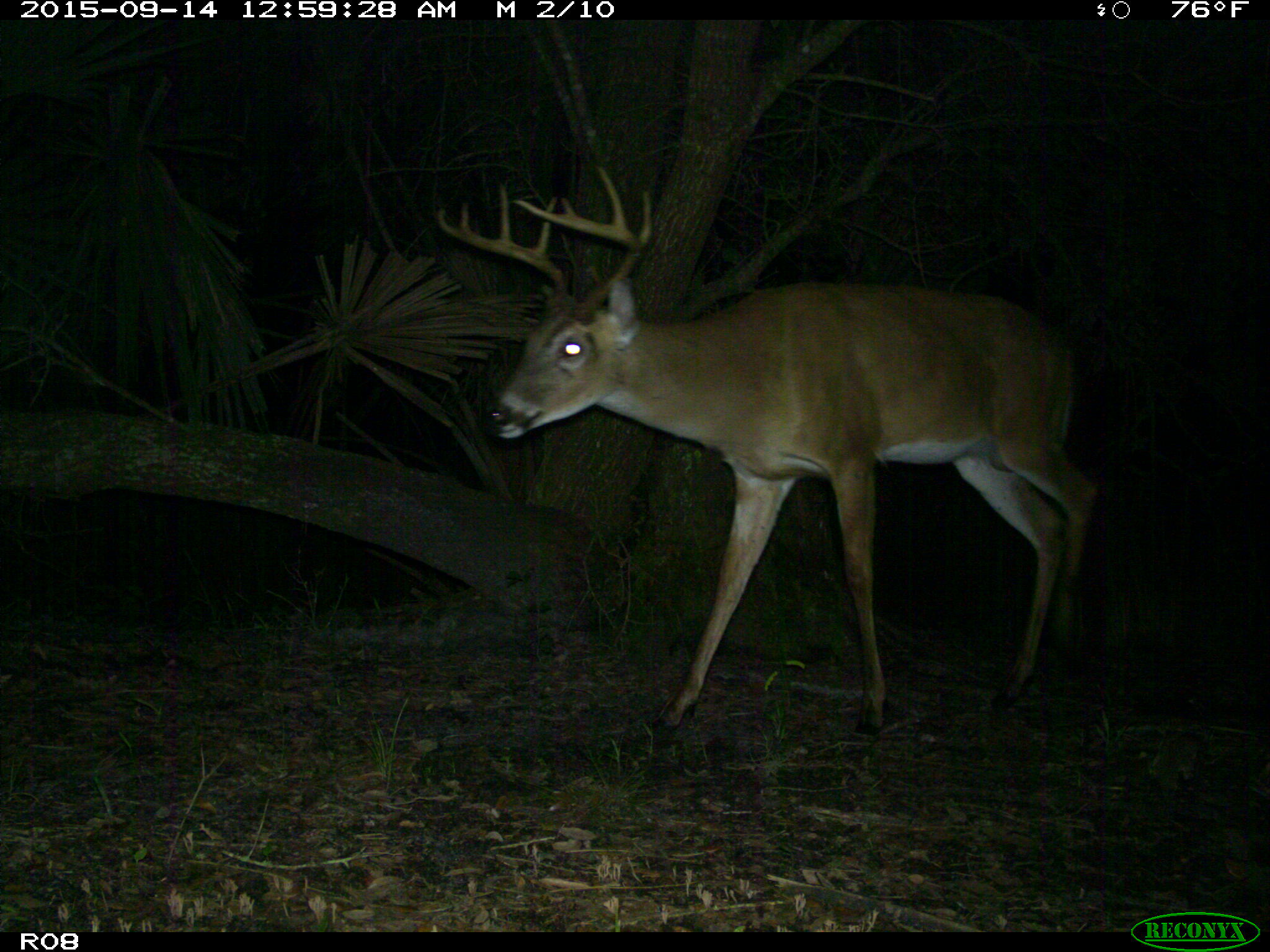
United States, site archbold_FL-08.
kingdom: Animalia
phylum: Chordata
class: Mammalia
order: Artiodactyla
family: Cervidae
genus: Odocoileus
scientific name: Odocoileus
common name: deer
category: unidentified deer